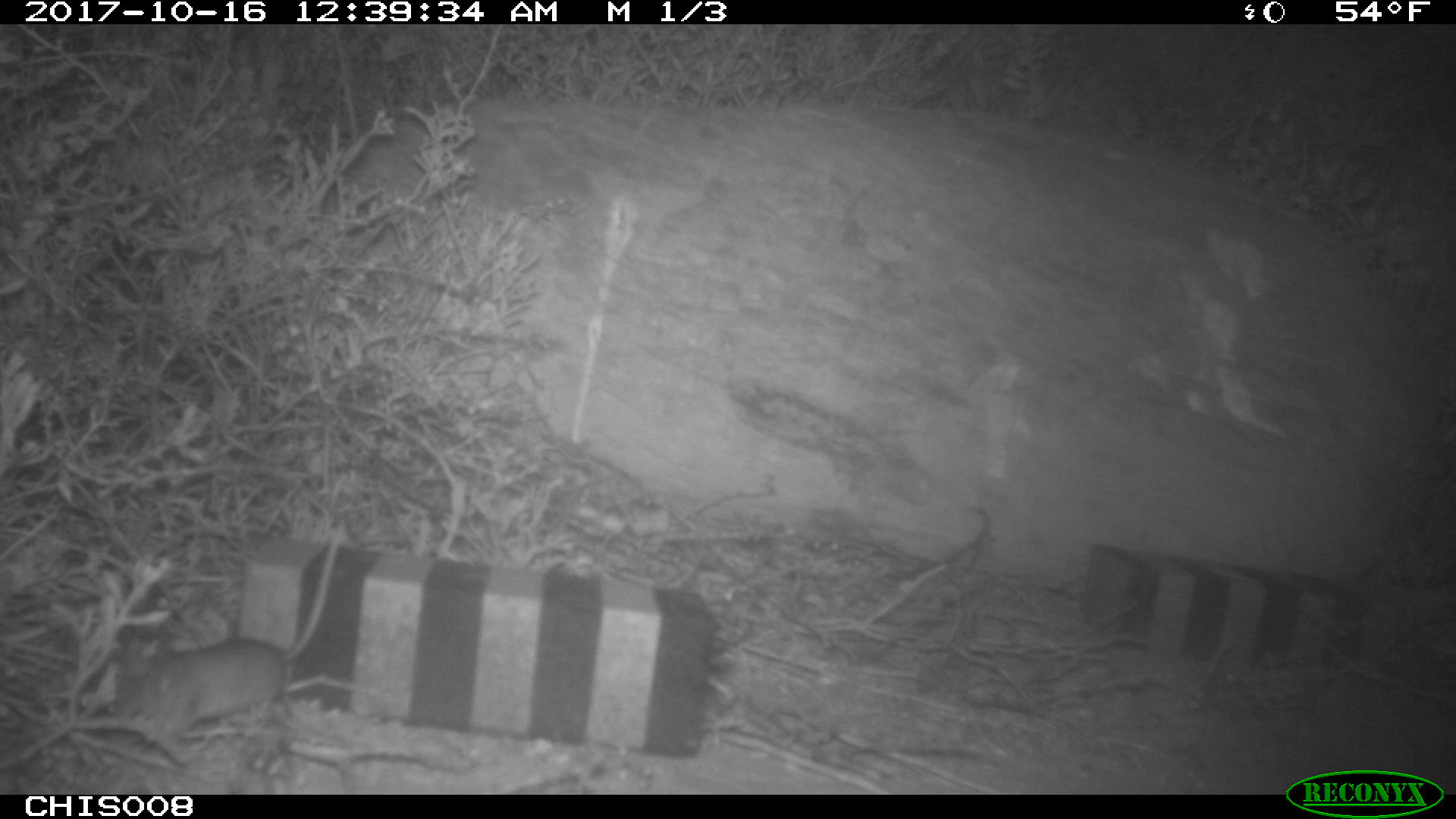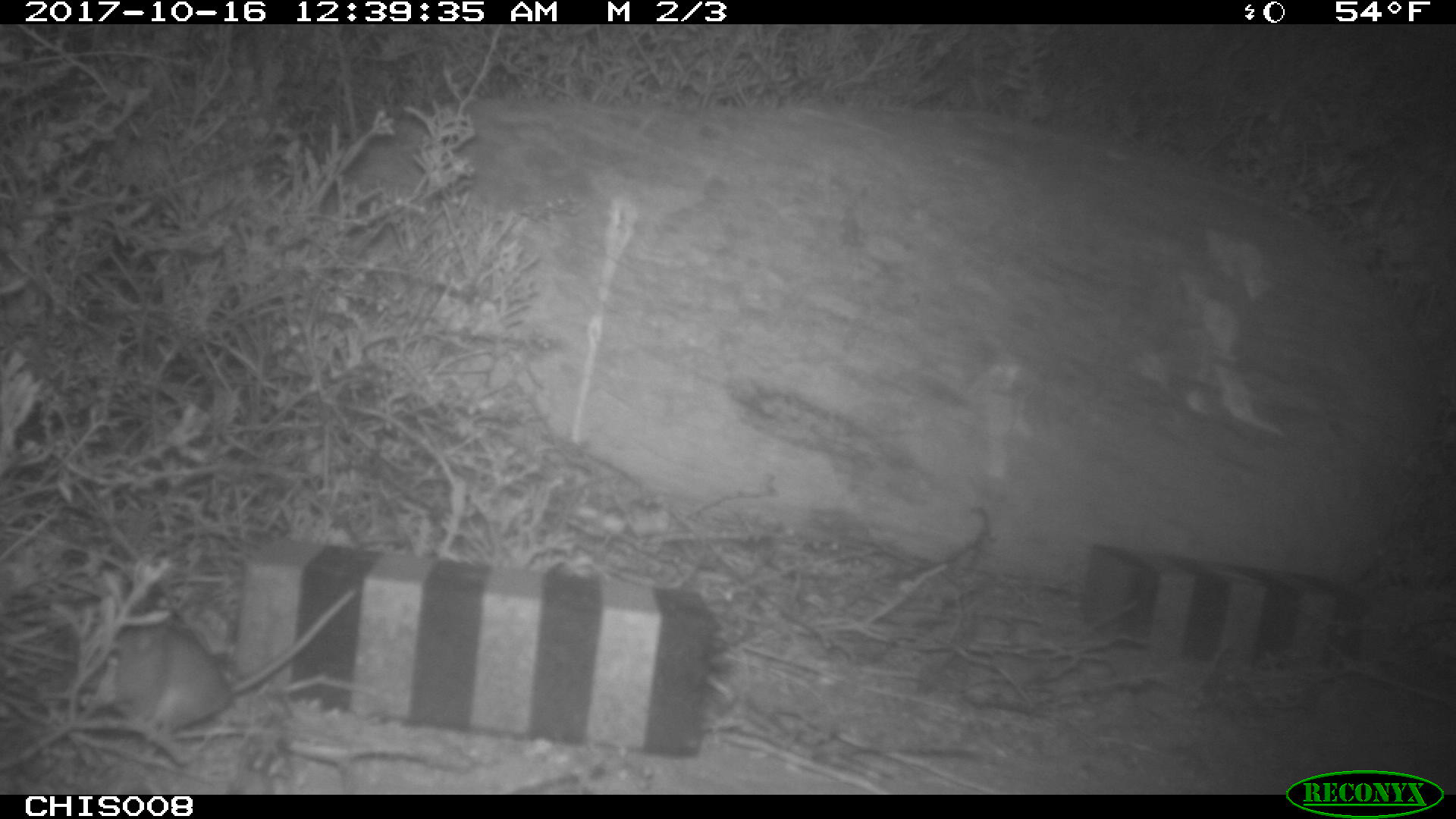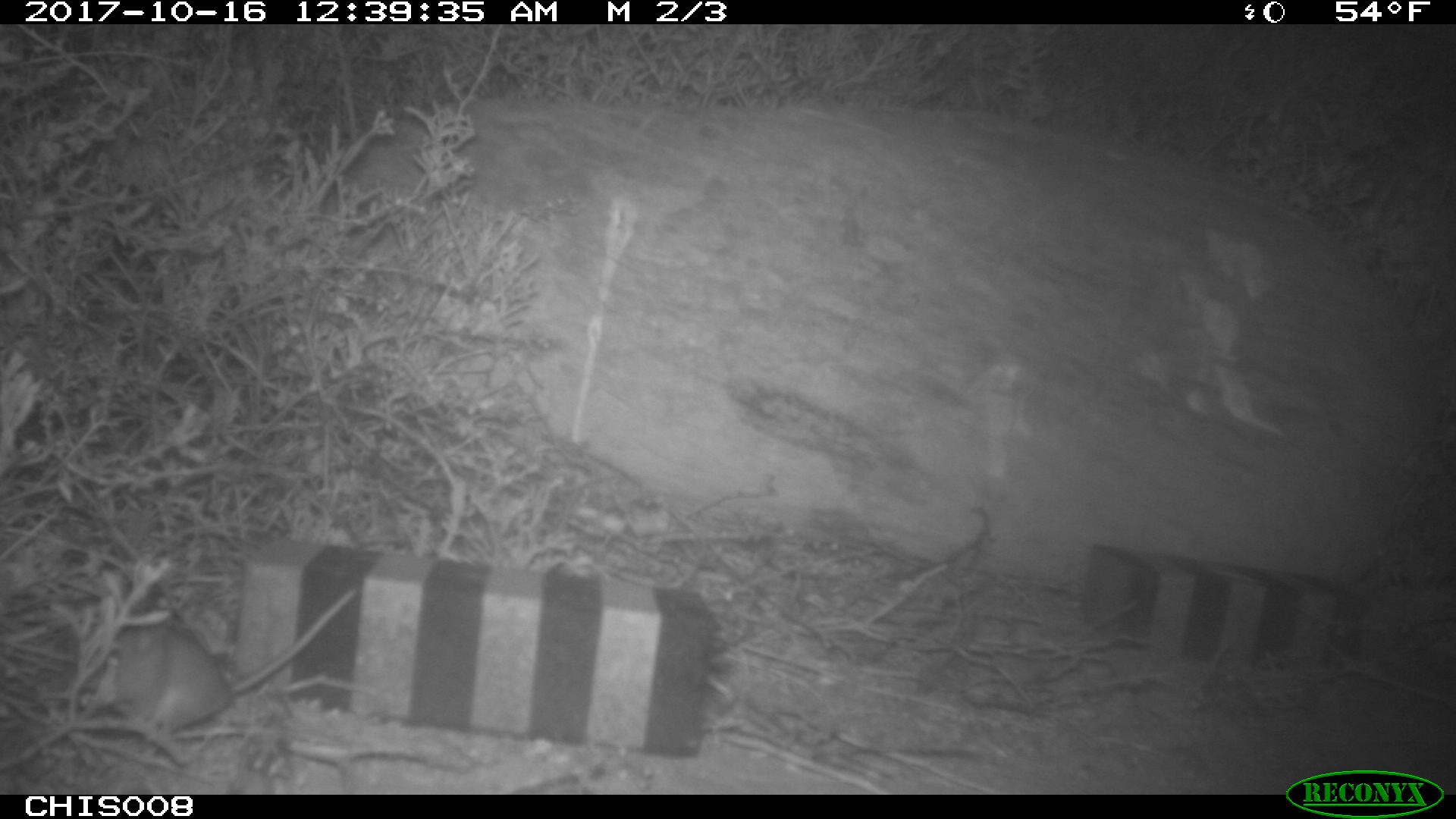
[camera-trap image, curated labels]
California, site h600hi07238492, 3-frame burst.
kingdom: Animalia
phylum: Chordata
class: Mammalia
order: Rodentia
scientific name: Rodentia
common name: rodent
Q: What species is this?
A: Rodent (Rodentia).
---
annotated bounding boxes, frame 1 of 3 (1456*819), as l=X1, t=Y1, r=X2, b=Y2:
rodent: l=111, t=527, r=342, b=742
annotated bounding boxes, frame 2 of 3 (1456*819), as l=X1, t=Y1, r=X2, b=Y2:
rodent: l=86, t=583, r=358, b=736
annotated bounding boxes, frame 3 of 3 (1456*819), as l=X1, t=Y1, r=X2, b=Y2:
rodent: l=49, t=587, r=356, b=732